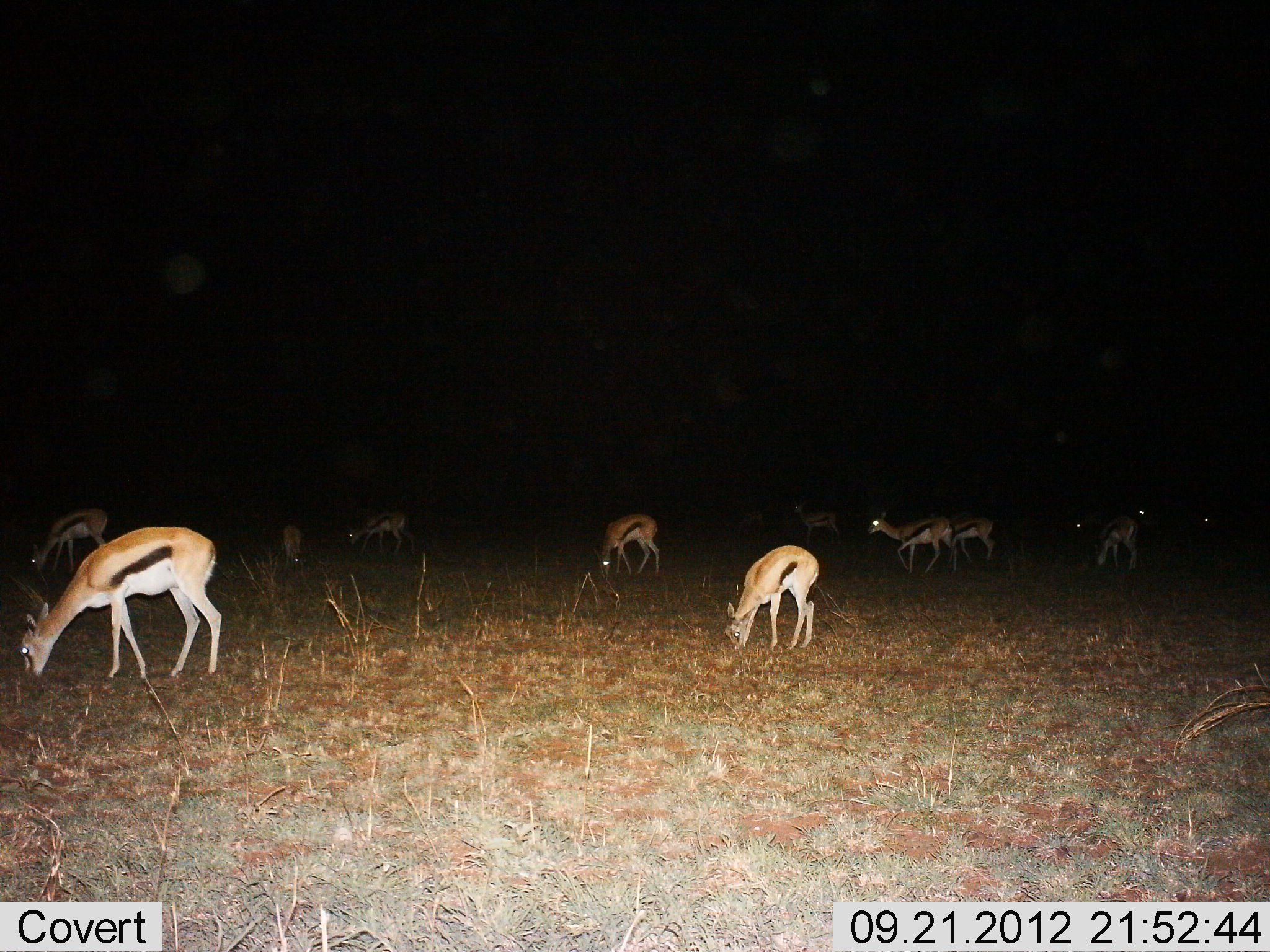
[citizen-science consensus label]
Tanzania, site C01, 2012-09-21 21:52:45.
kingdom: Animalia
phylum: Chordata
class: Mammalia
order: Artiodactyla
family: Bovidae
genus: Eudorcas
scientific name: Eudorcas thomsonii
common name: thomson's gazelle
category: gazellethomsons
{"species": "gazellethomsons (thomson's gazelle) (Eudorcas thomsonii)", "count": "11-50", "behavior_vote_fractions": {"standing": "40%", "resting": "0%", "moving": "30%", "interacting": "0%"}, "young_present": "0%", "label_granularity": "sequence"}